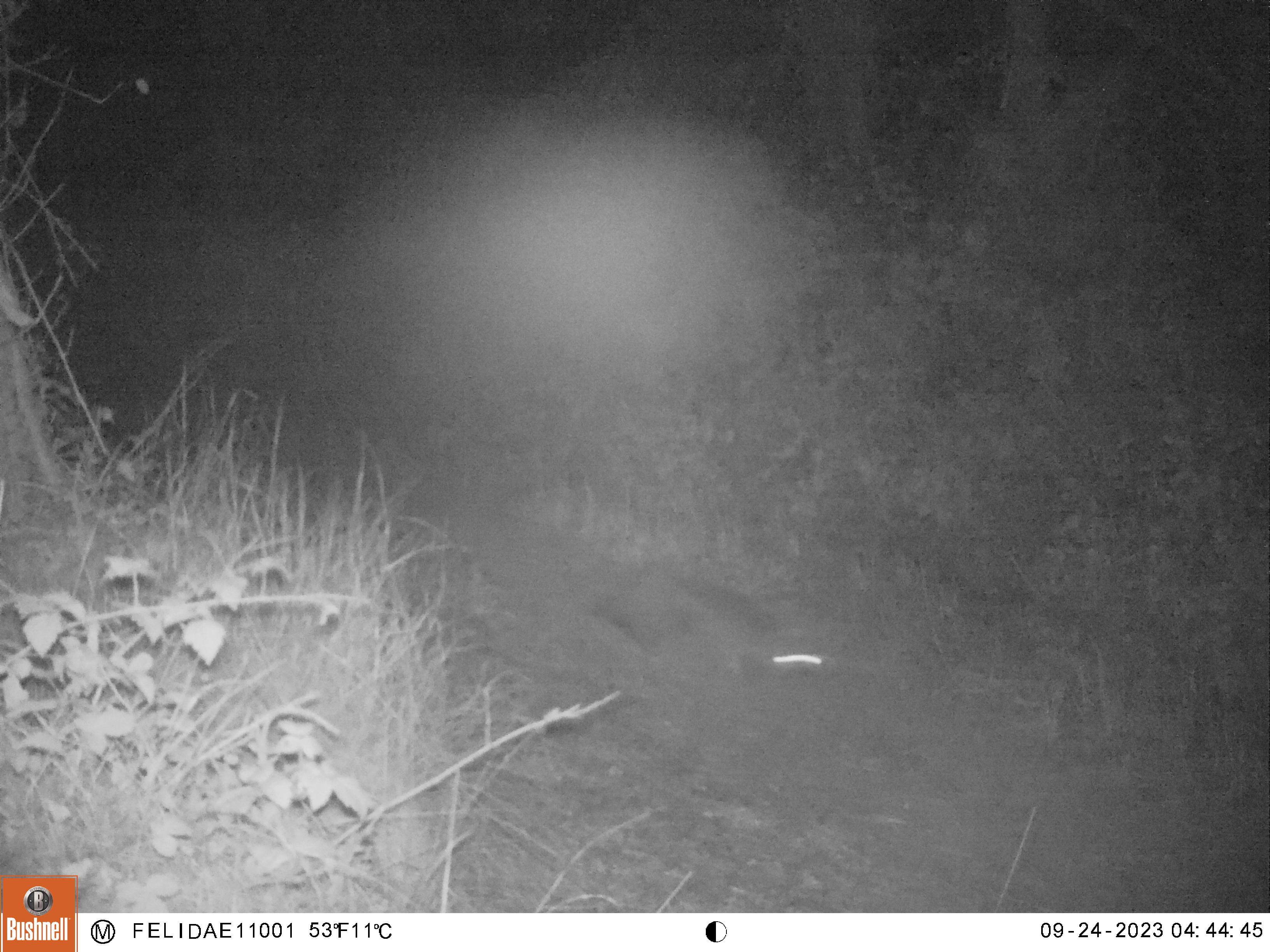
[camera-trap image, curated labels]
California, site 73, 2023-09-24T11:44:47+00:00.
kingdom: Animalia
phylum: Chordata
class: Mammalia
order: Carnivora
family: Canidae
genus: Urocyon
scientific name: Urocyon cinereoargenteus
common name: gray fox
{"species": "gray fox (Urocyon cinereoargenteus)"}